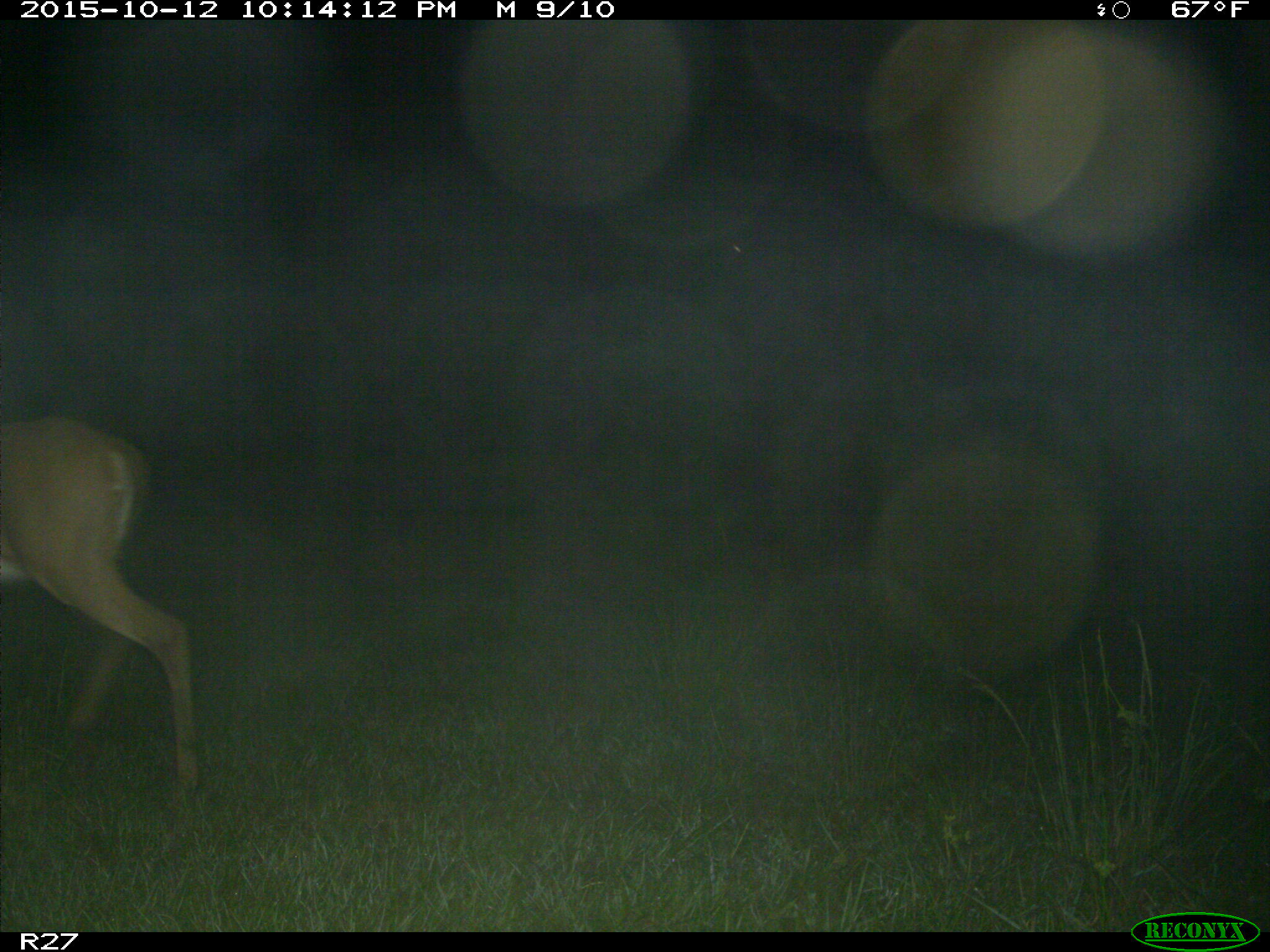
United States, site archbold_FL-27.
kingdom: Animalia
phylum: Chordata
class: Mammalia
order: Artiodactyla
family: Cervidae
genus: Odocoileus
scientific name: Odocoileus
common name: deer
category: unidentified deer